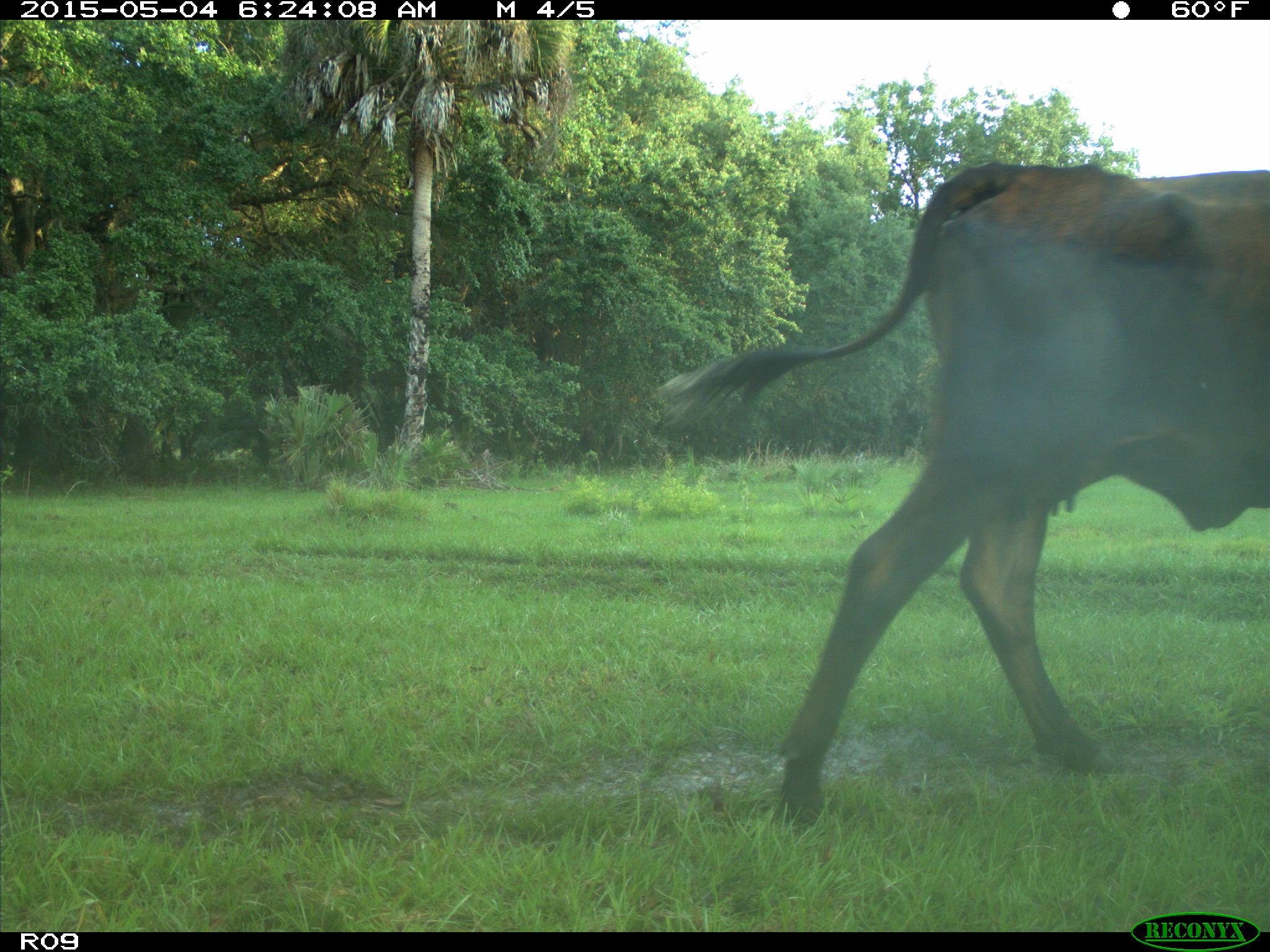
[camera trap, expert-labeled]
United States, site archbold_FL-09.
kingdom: Animalia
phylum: Chordata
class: Mammalia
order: Artiodactyla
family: Bovidae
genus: Bos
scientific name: Bos taurus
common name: domestic cow